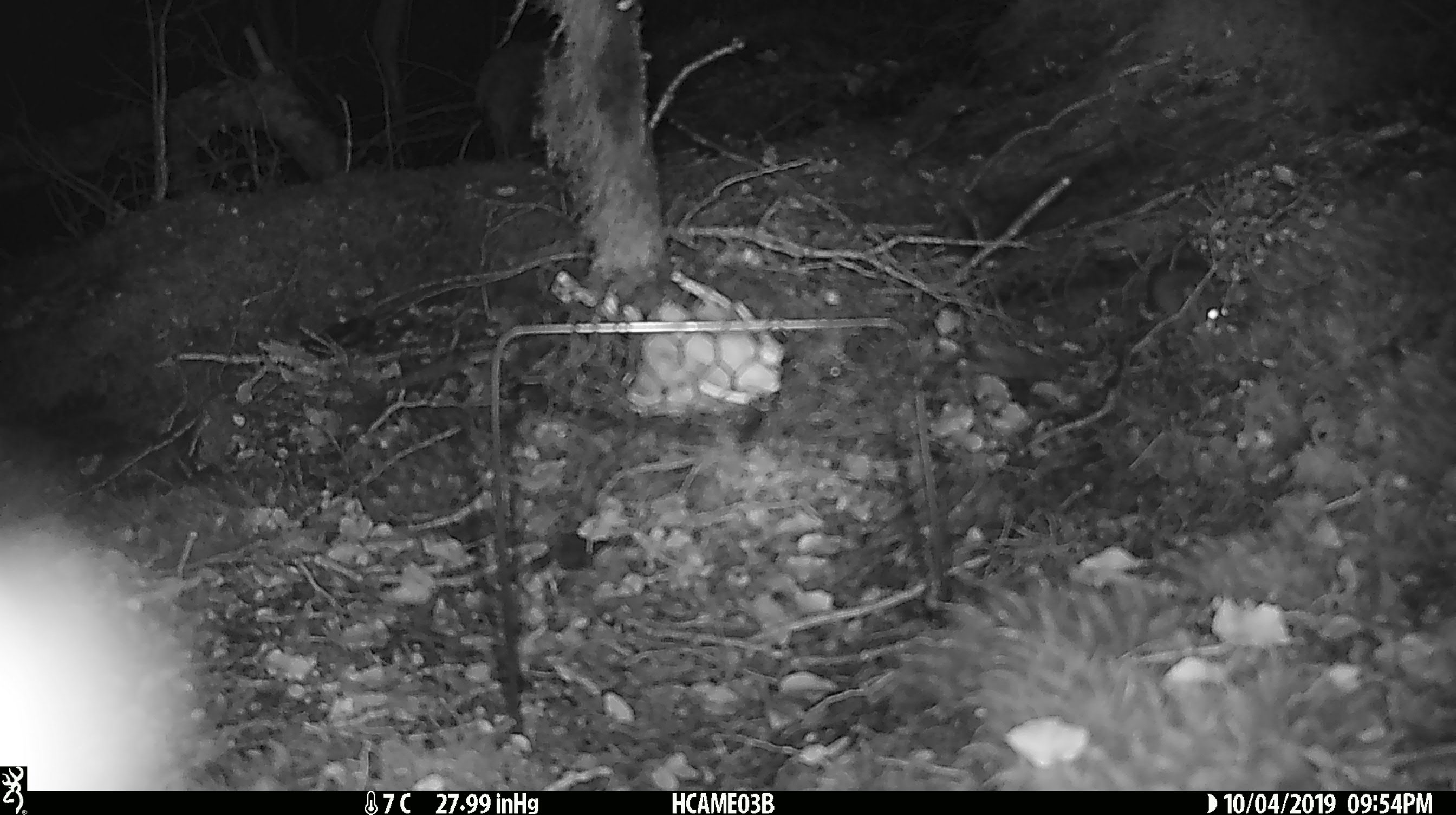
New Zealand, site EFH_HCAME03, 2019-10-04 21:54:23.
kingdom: Animalia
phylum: Chordata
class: Mammalia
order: Rodentia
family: Muridae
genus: Mus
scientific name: Mus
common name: mouse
Mouse (Mus).